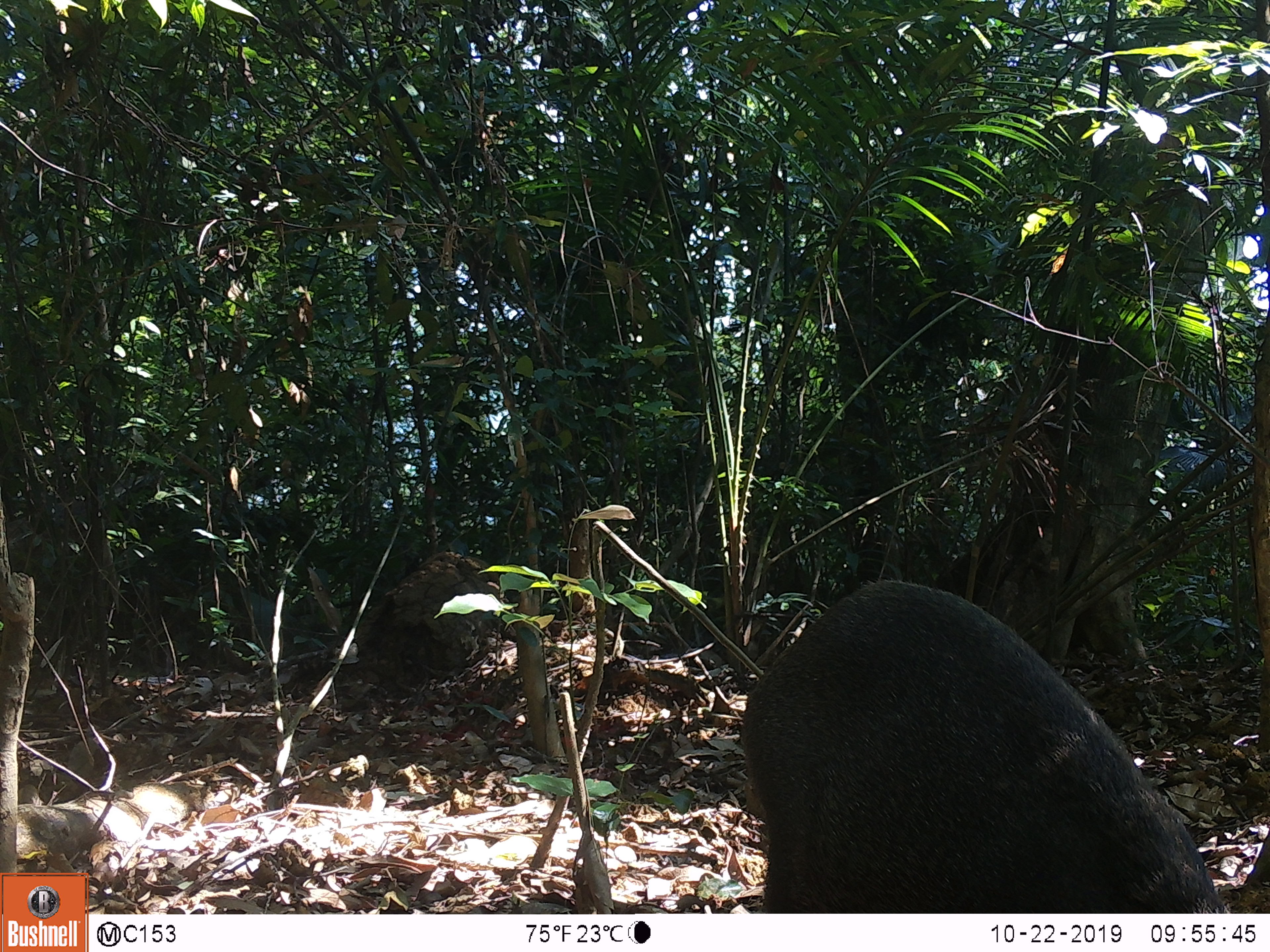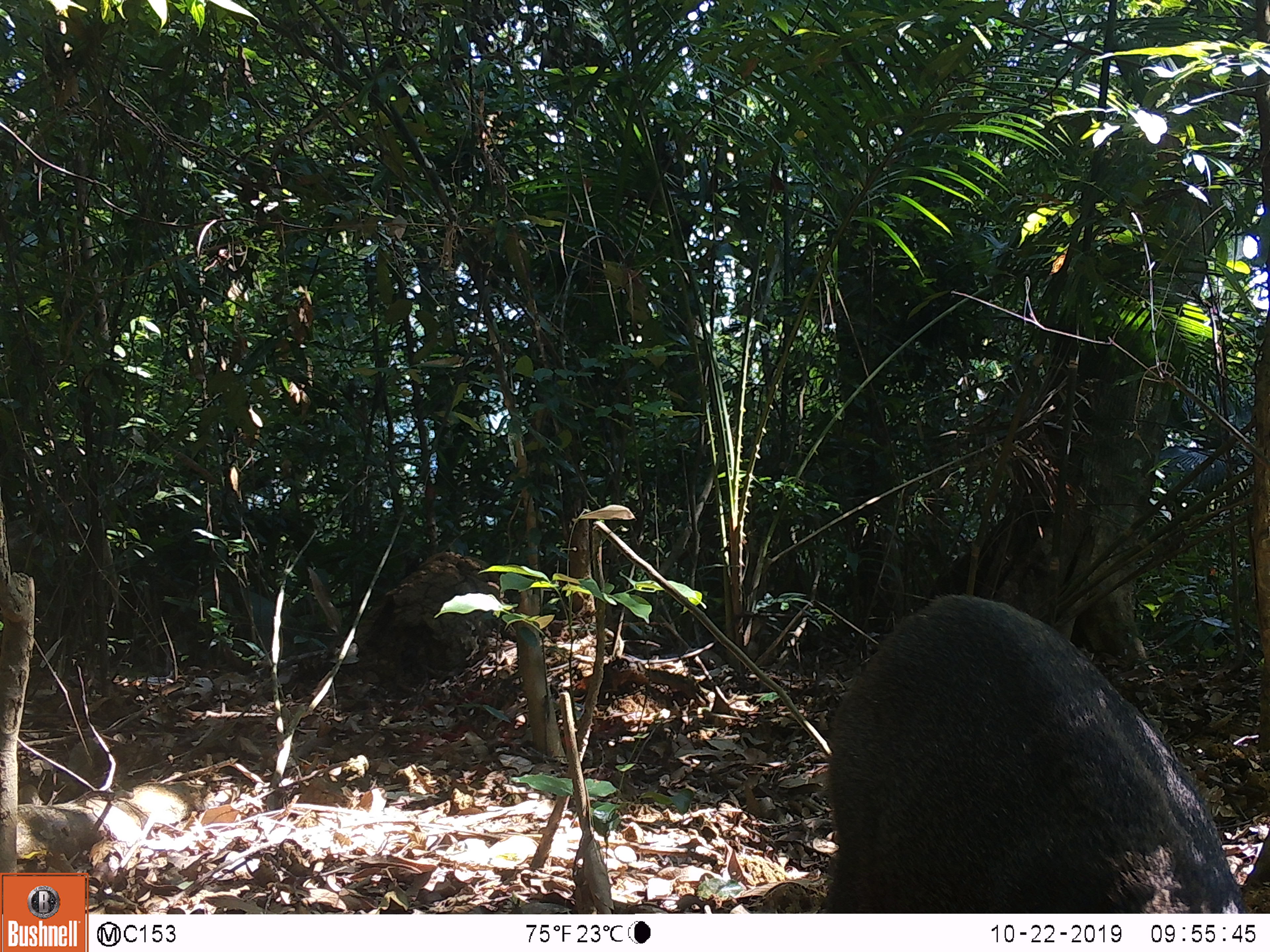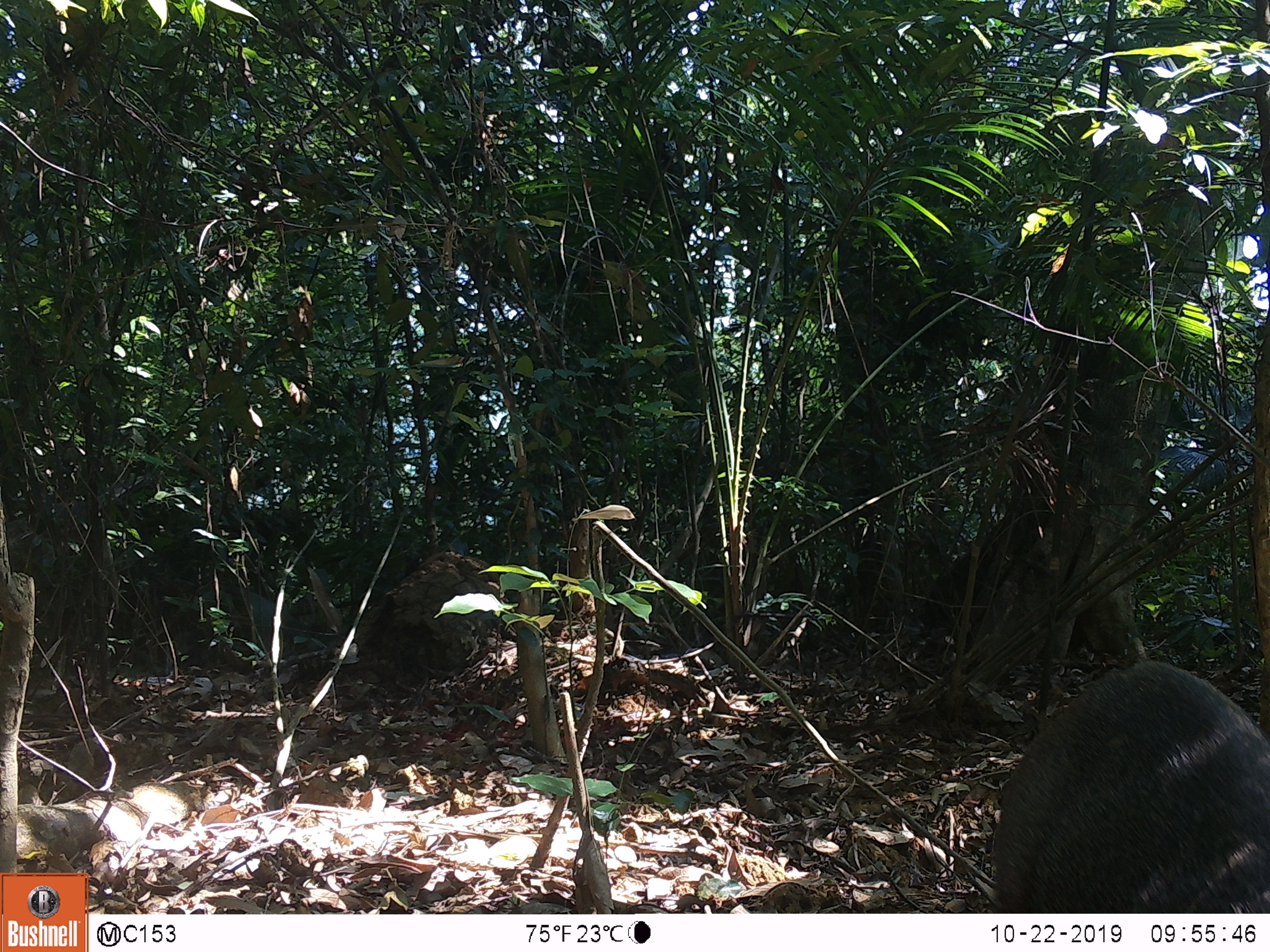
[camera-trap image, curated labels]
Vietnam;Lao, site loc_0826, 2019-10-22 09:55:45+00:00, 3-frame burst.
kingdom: Animalia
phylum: Chordata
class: Mammalia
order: Artiodactyla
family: Suidae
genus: Sus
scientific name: Sus scrofa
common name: eurasian wild pig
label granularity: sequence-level